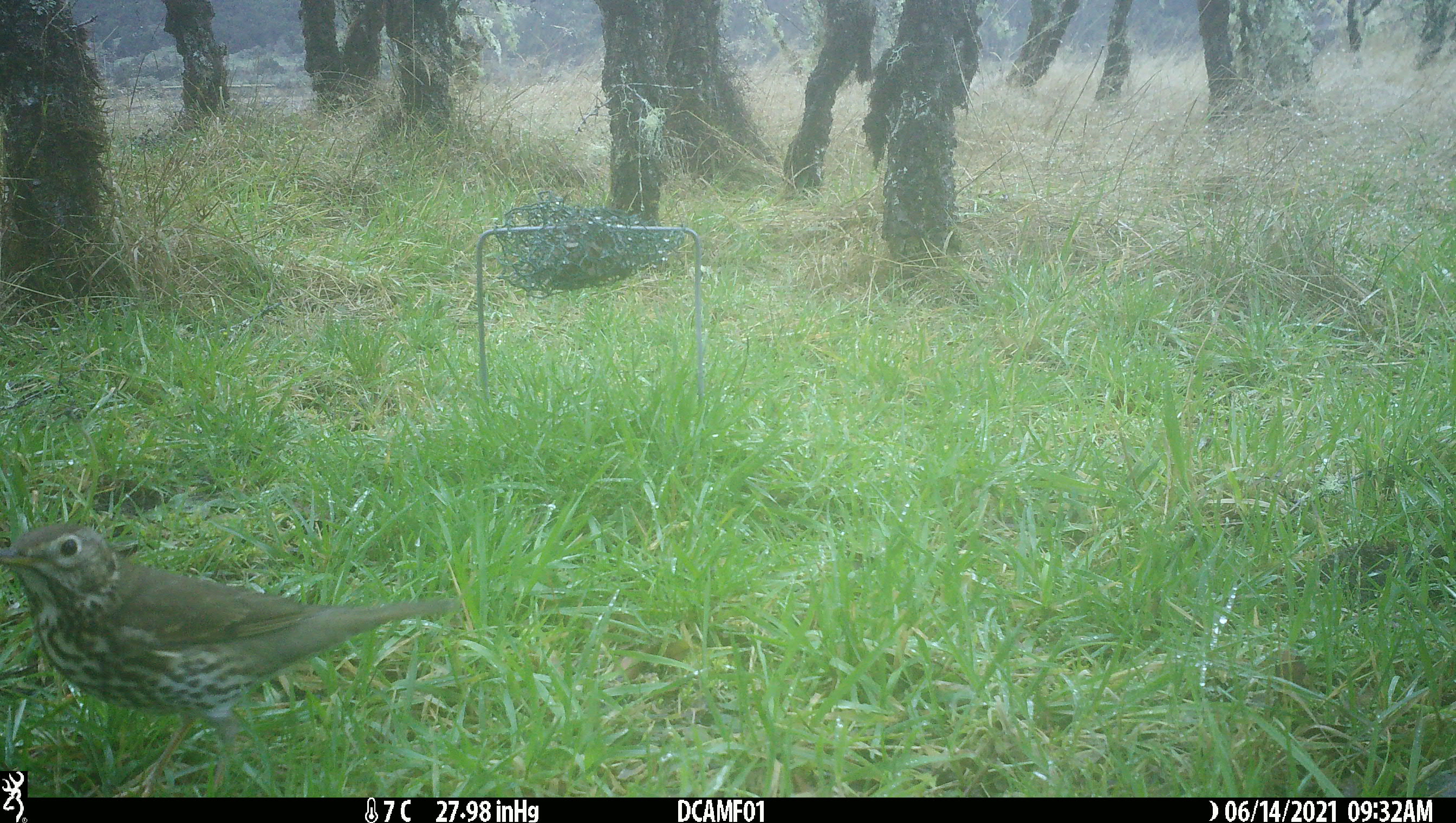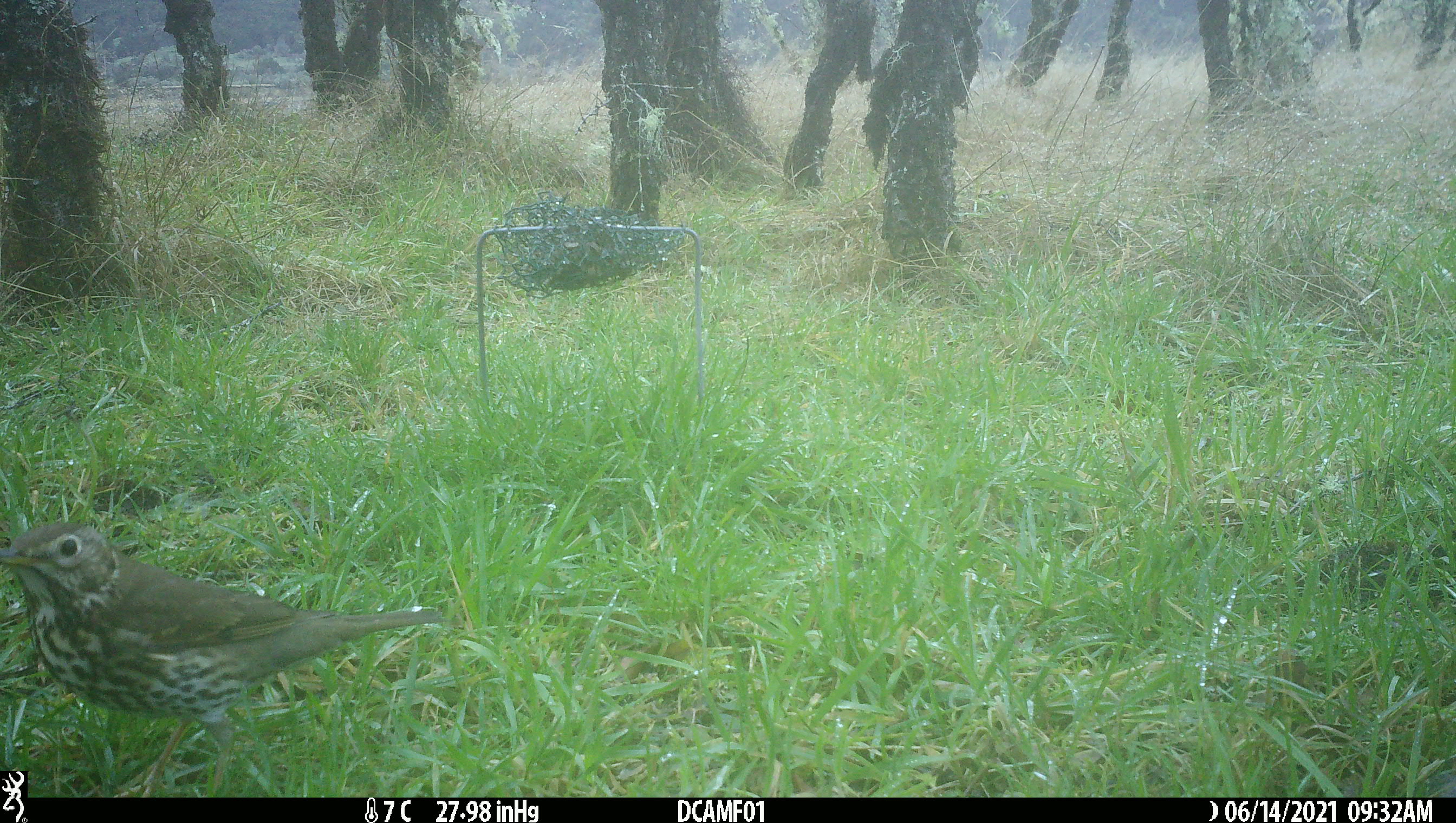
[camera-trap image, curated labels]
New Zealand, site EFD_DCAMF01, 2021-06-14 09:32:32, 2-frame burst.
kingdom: Animalia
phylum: Chordata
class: Aves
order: Passeriformes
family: Turdidae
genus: Turdus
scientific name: Turdus philomelos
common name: song thrush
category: thrush